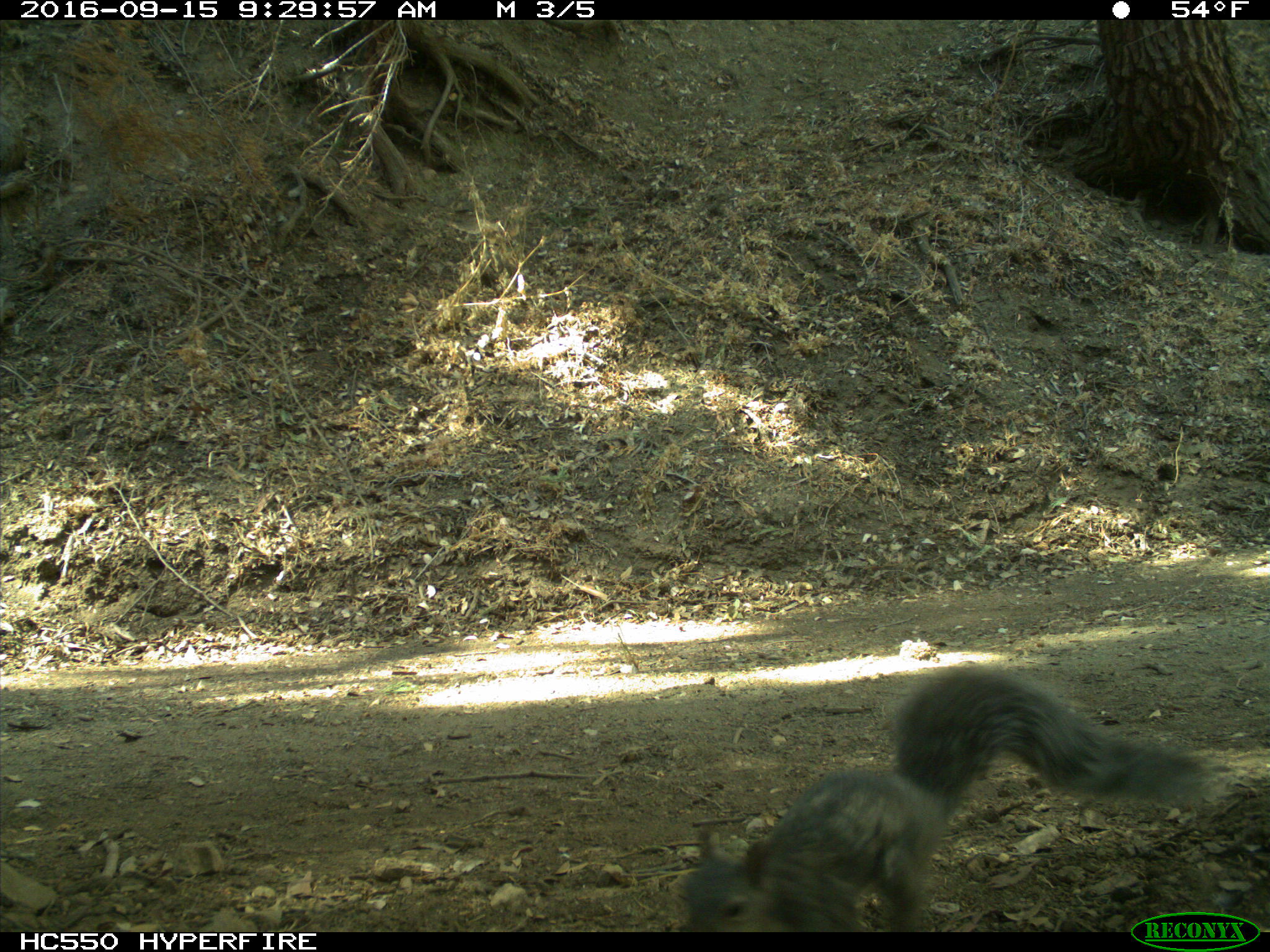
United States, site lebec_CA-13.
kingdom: Animalia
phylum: Chordata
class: Mammalia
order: Rodentia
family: Sciuridae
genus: Sciurus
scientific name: Sciurus carolinensis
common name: eastern gray squirrel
Sciurus carolinensis (eastern gray squirrel).